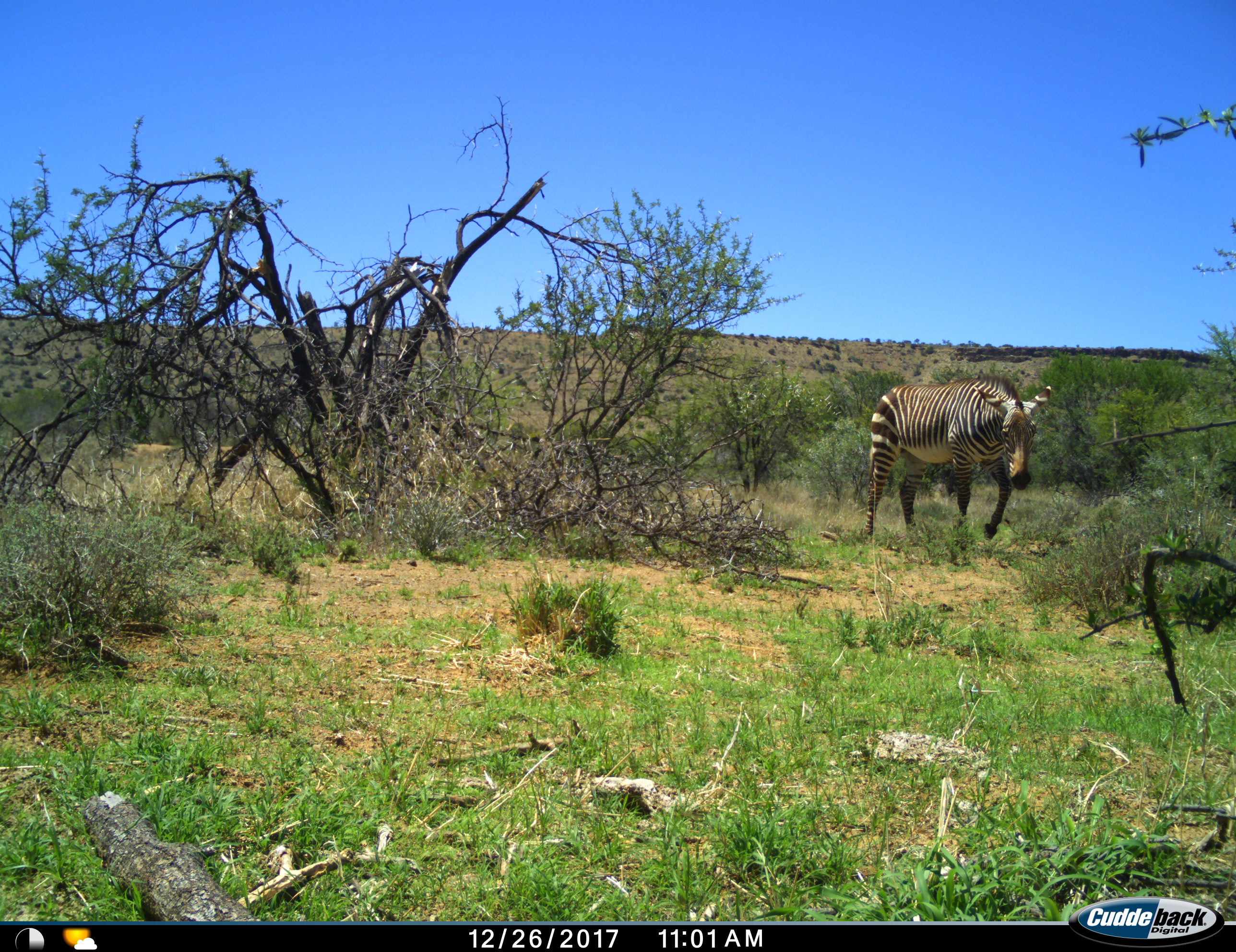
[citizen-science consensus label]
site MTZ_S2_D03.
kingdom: Animalia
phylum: Chordata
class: Mammalia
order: Perissodactyla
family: Equidae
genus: Equus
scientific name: Equus zebra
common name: mountain zebra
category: zebramountain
Zebramountain (mountain zebra) (Equus zebra), count 1. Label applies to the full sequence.